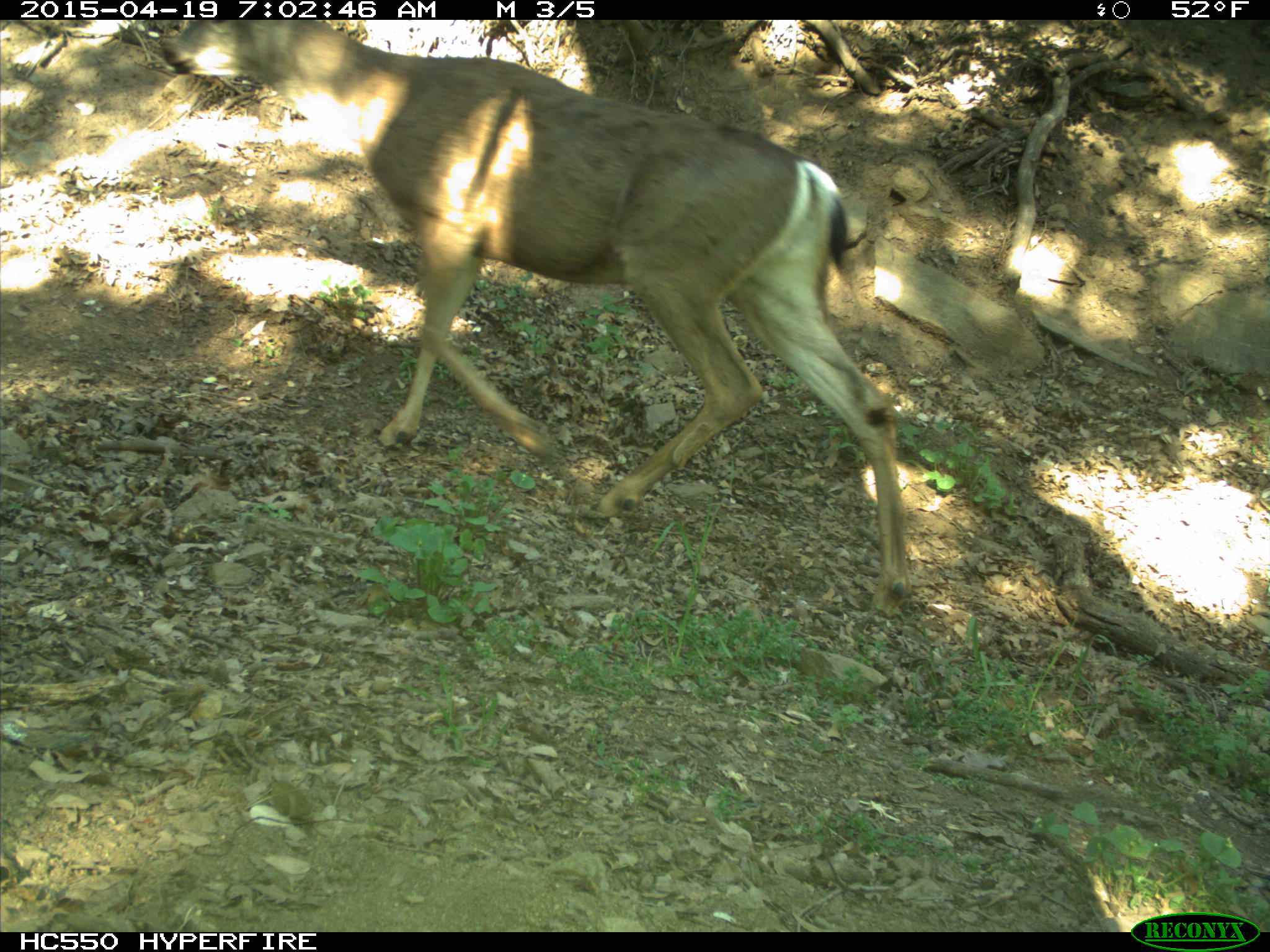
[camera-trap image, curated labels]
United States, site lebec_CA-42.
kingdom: Animalia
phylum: Chordata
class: Mammalia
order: Artiodactyla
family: Cervidae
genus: Odocoileus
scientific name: Odocoileus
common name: deer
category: unidentified deer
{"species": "unidentified deer (deer) (Odocoileus)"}